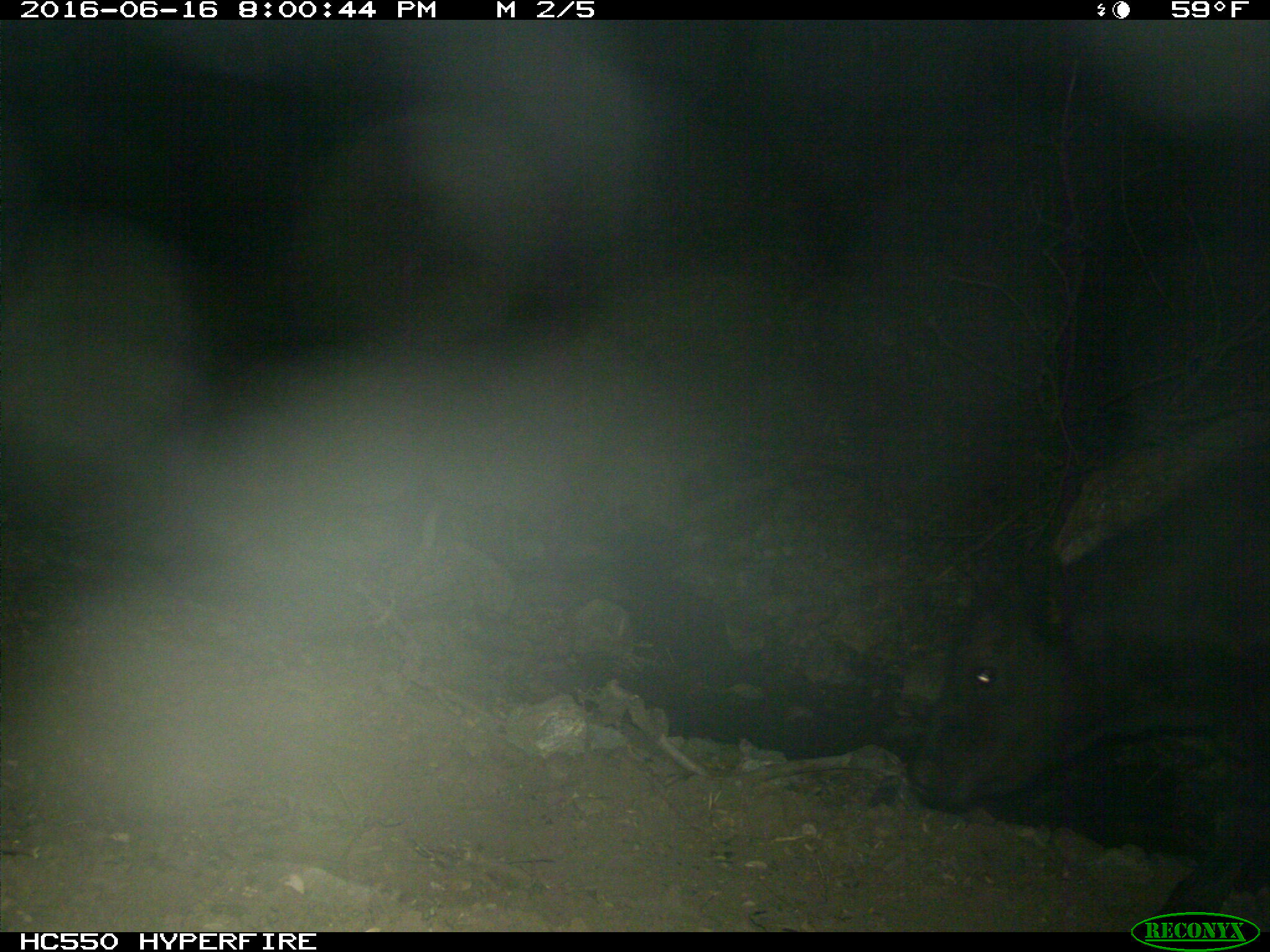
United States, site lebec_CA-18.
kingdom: Animalia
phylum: Chordata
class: Mammalia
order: Artiodactyla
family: Bovidae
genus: Bos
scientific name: Bos taurus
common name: domestic cow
Bos taurus (domestic cow).